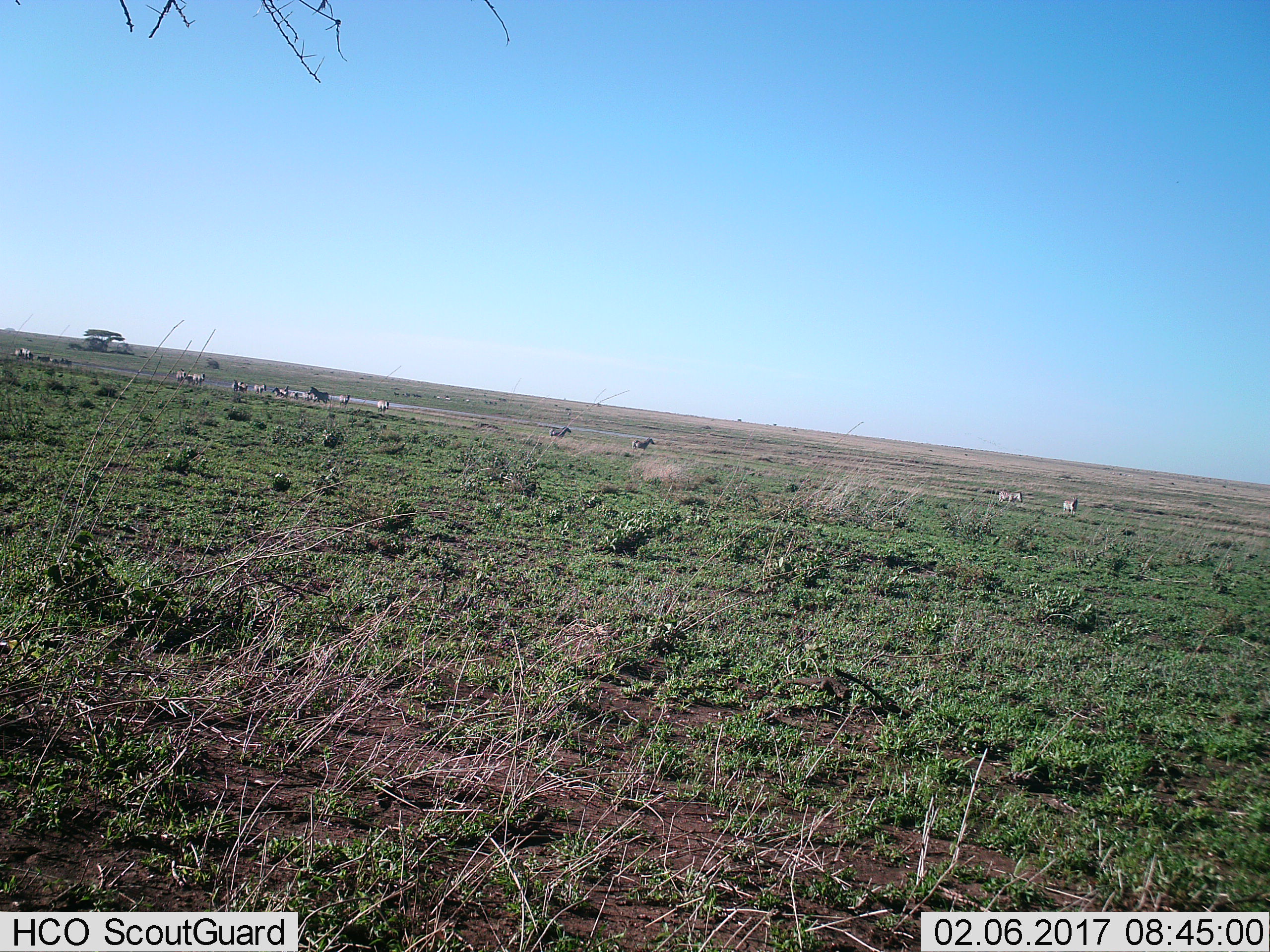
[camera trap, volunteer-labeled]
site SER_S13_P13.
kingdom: Animalia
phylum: Chordata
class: Mammalia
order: Perissodactyla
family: Equidae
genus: Equus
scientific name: Equus quagga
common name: plains zebra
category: zebraplains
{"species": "zebraplains (plains zebra) (Equus quagga)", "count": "11-50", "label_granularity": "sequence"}